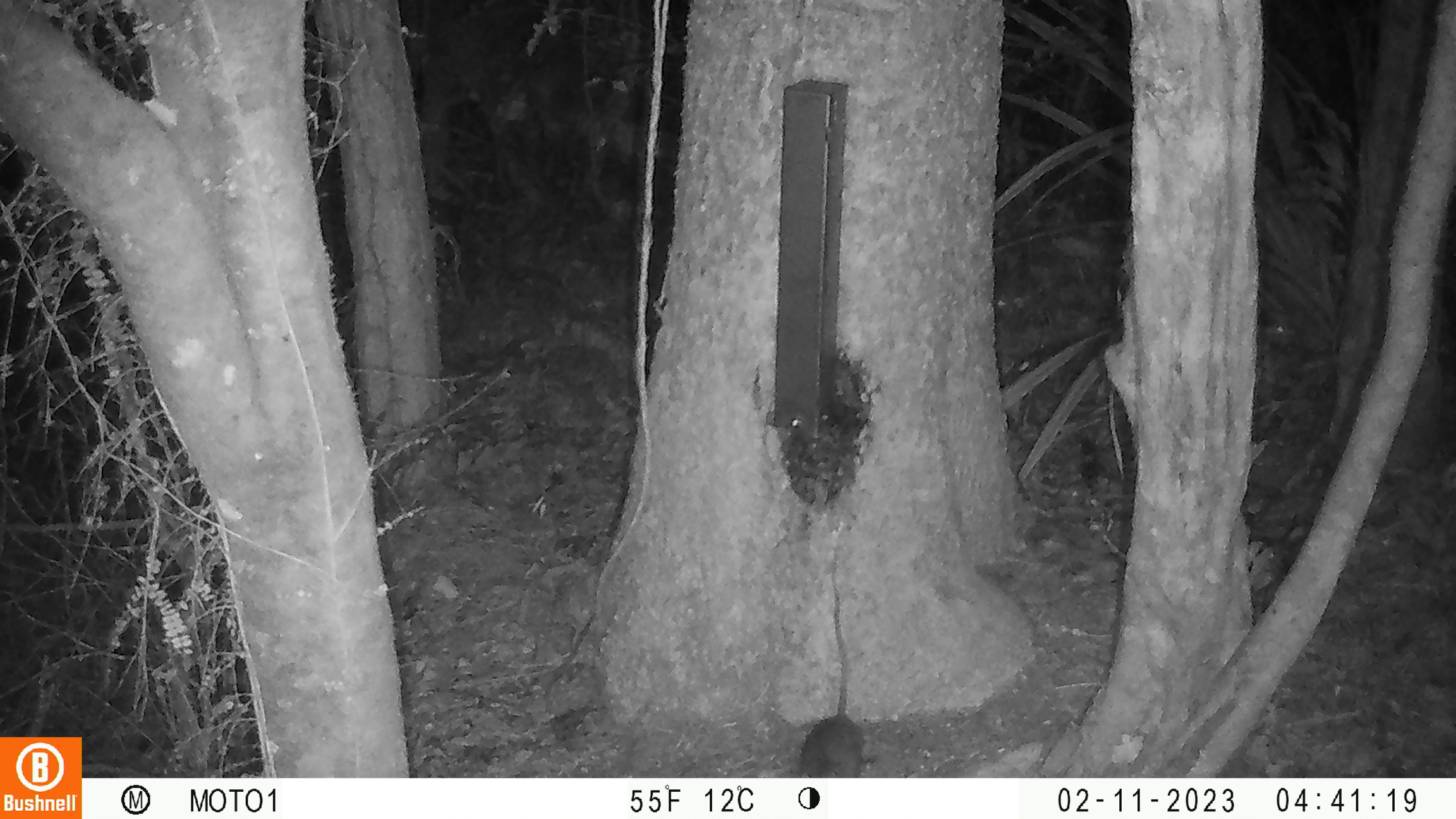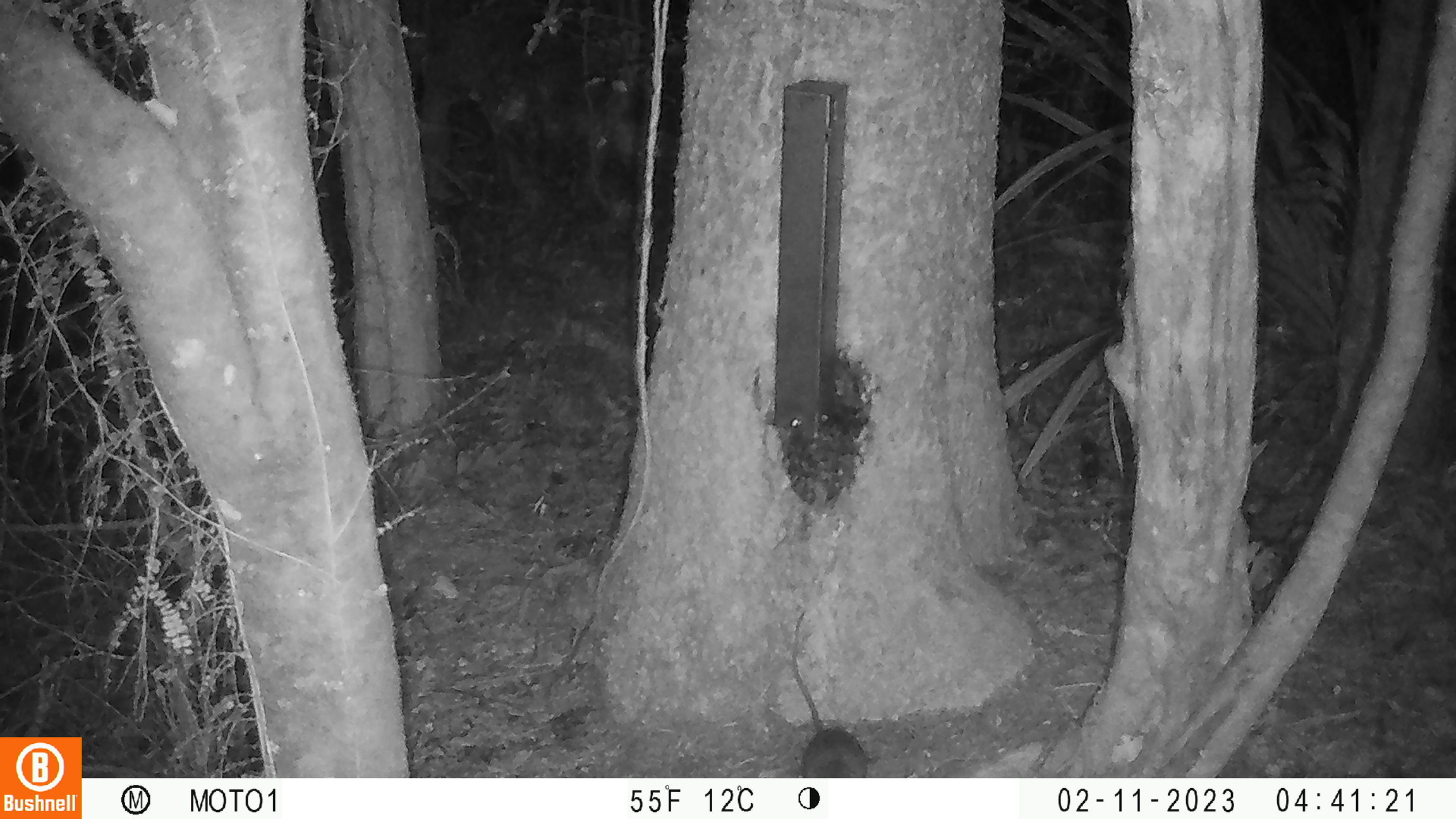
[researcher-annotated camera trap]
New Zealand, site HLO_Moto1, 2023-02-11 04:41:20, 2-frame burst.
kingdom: Animalia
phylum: Chordata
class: Mammalia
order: Rodentia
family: Muridae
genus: Rattus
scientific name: Rattus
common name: rat